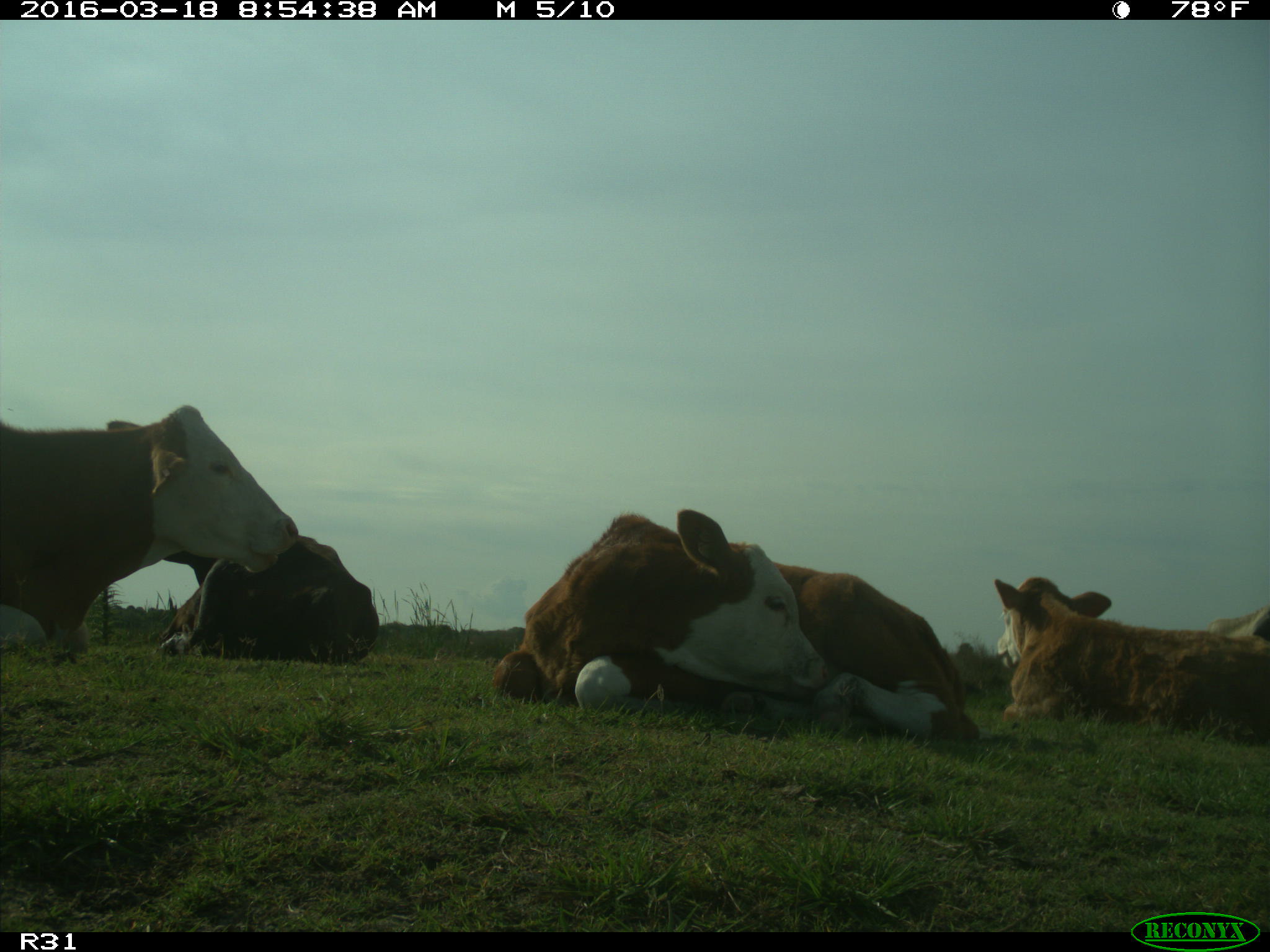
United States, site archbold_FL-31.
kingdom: Animalia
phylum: Chordata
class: Mammalia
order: Artiodactyla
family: Bovidae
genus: Bos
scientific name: Bos taurus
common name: domestic cow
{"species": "Bos taurus (domestic cow)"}